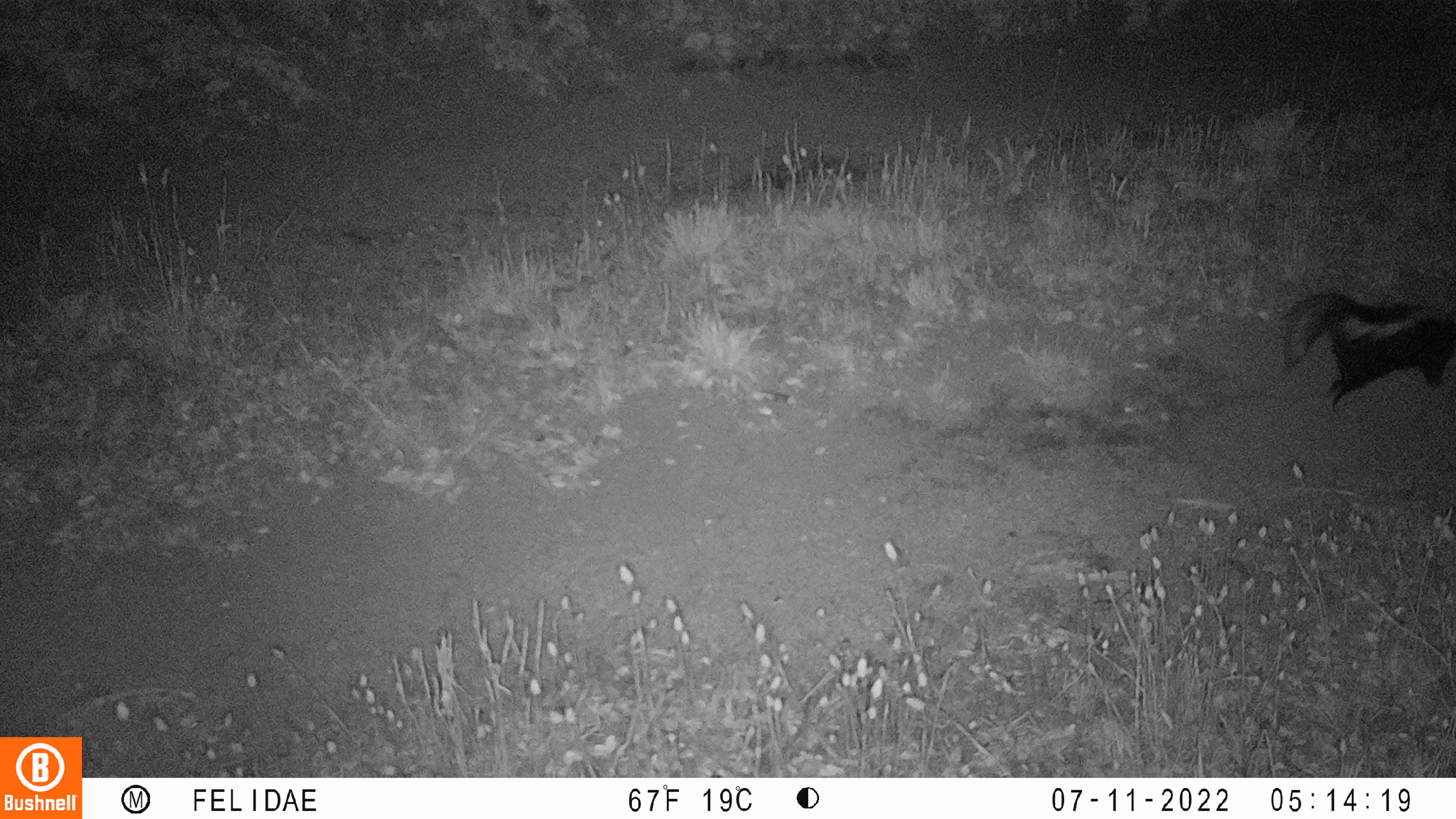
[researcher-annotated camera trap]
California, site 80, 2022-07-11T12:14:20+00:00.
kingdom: Animalia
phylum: Chordata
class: Mammalia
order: Carnivora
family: Mephitidae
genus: Mephitis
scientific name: Mephitis mephitis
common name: striped skunk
Striped skunk (Mephitis mephitis).